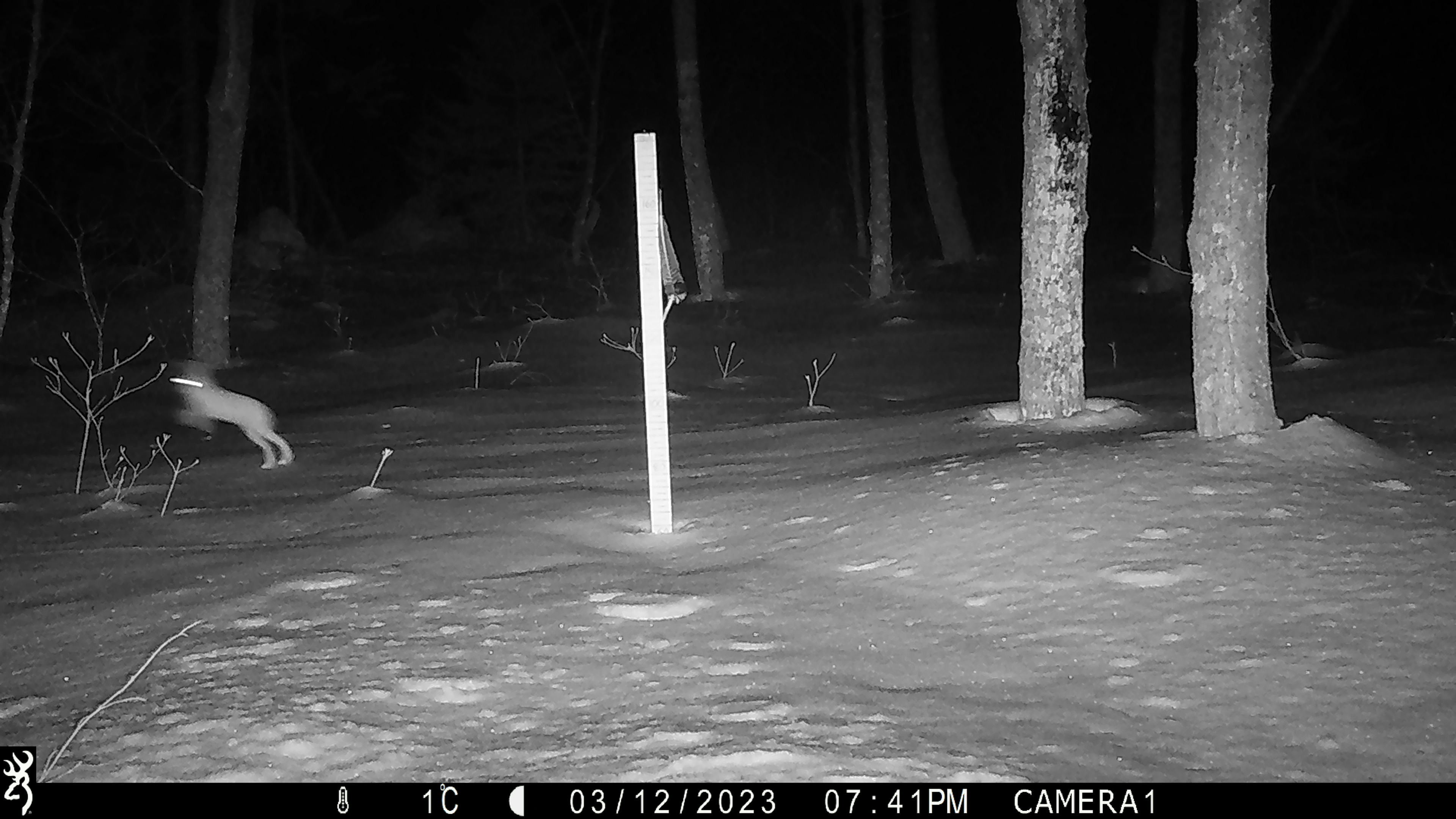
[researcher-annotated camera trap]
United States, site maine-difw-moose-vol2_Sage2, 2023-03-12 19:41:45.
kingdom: Animalia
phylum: Chordata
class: Mammalia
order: Lagomorpha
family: Leporidae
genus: Lepus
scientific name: Lepus americanus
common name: snowshoe hare